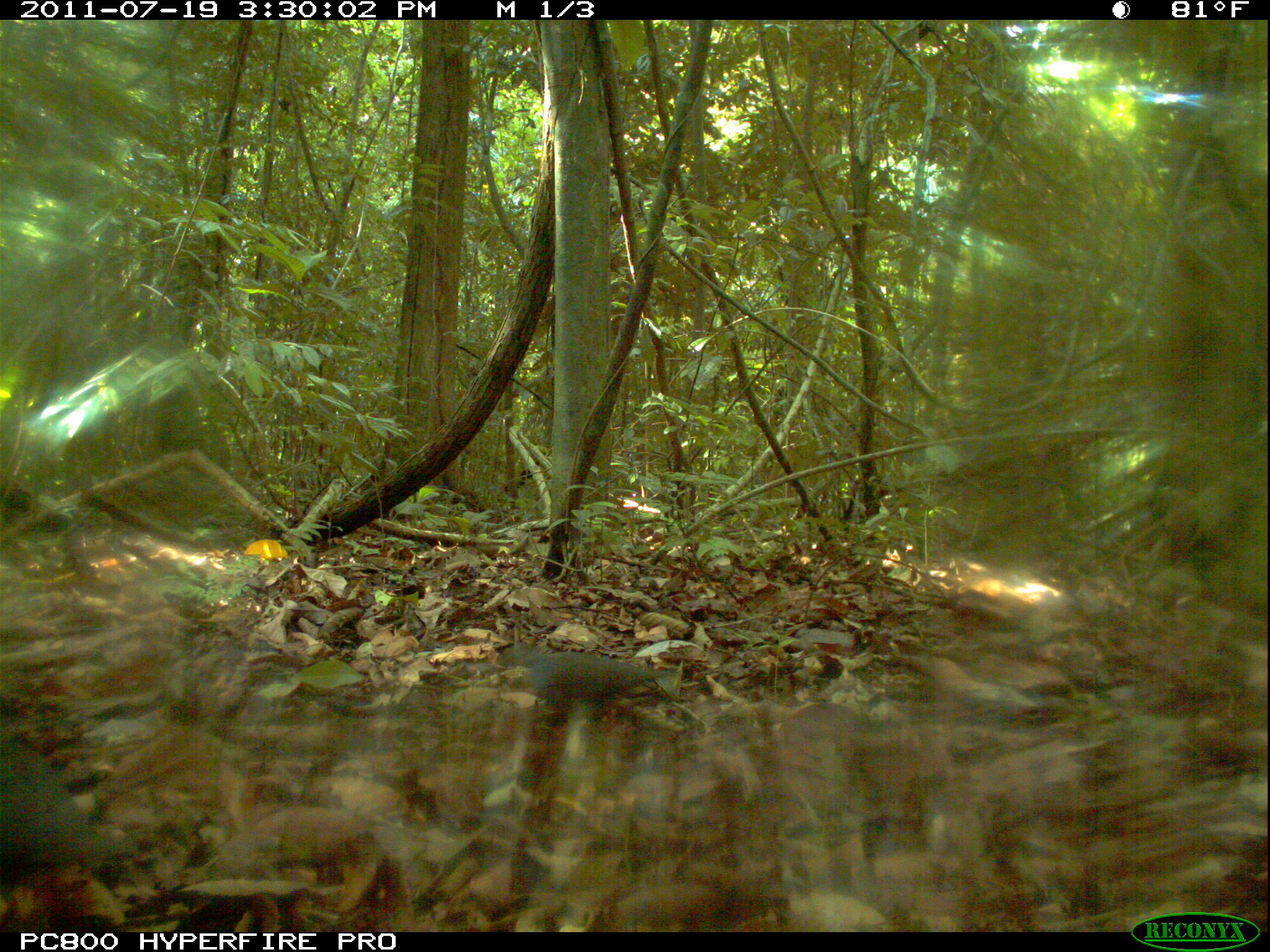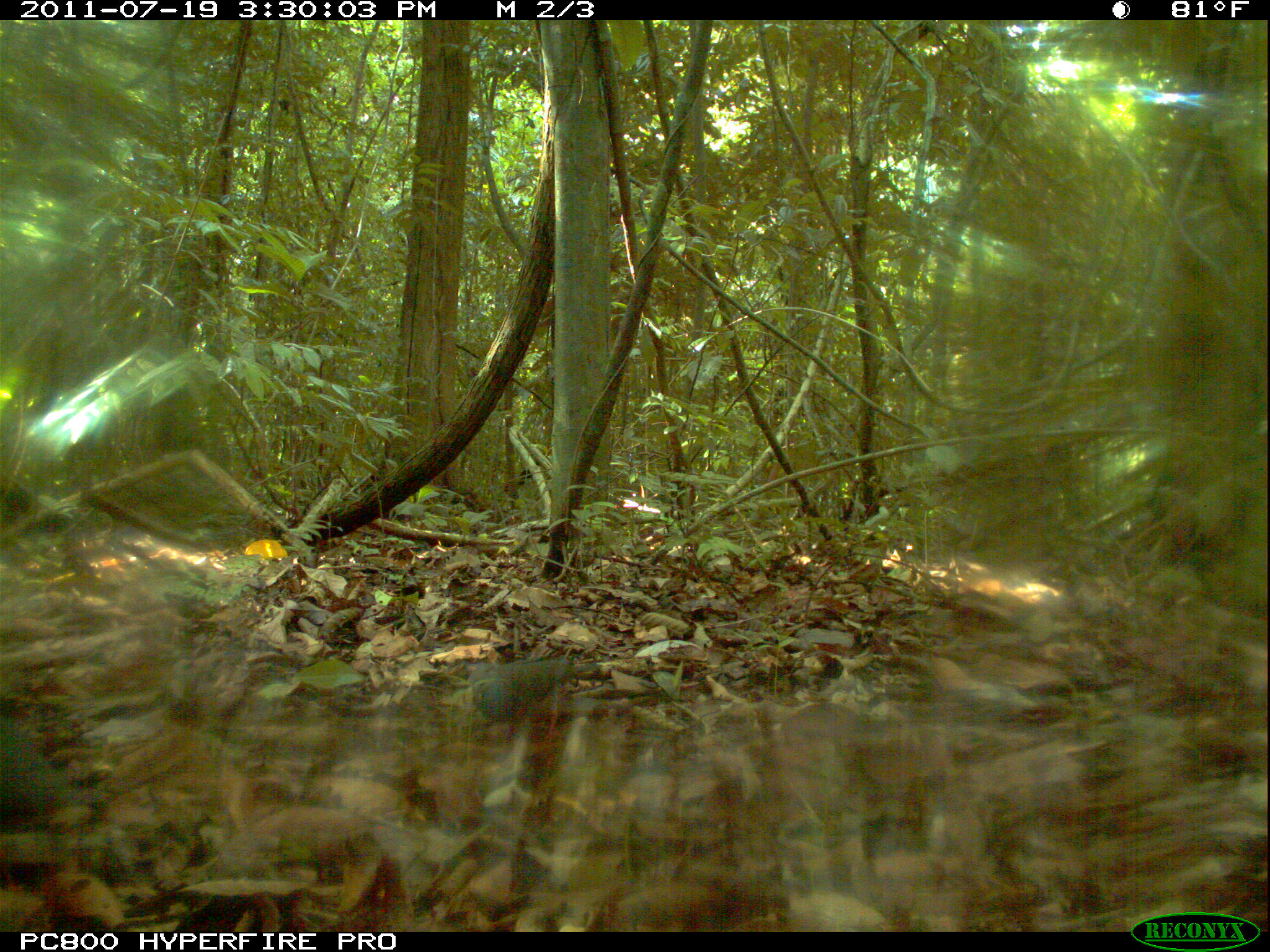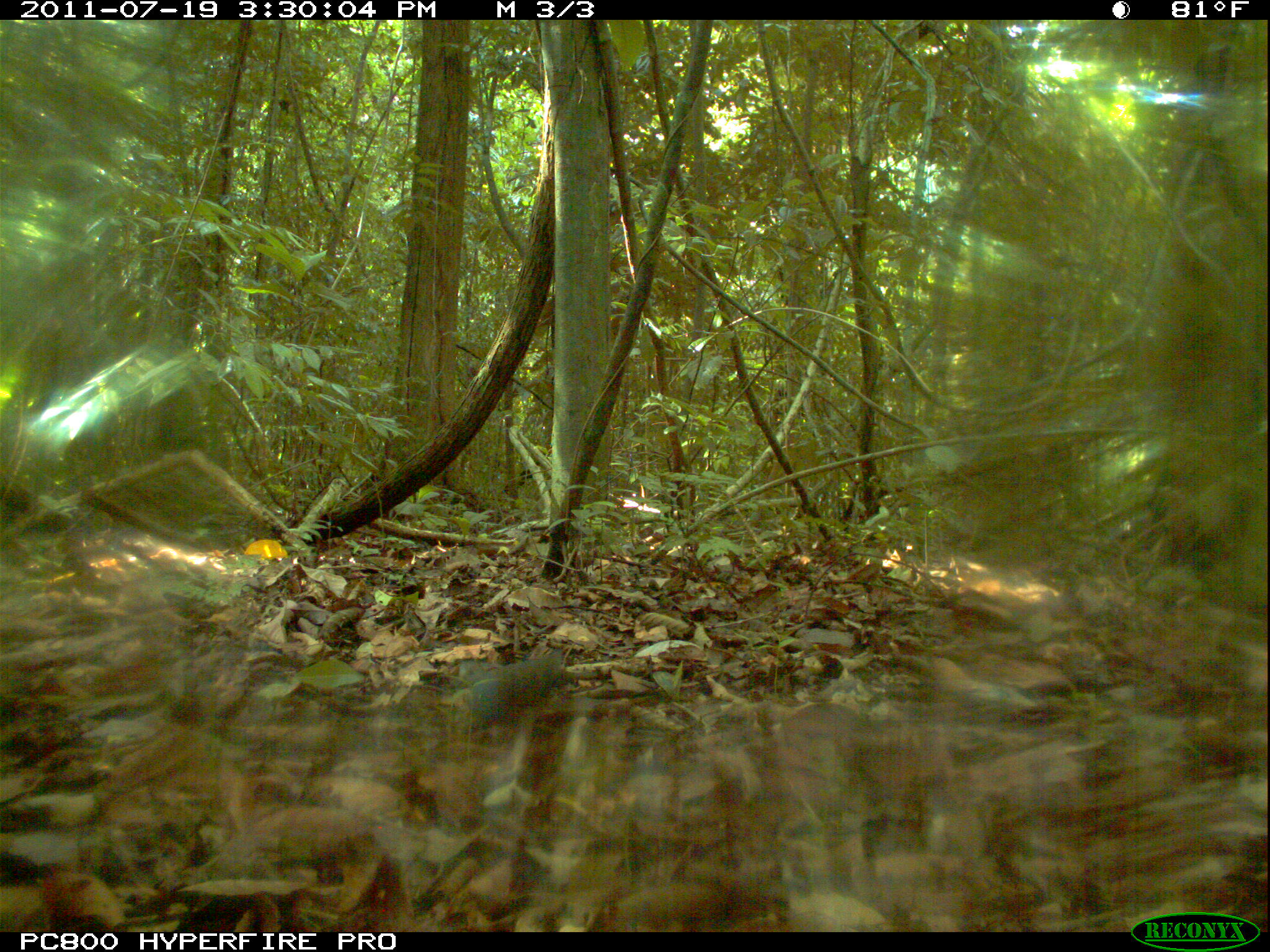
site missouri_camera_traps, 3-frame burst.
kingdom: Animalia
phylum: Chordata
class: Aves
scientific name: Aves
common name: bird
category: bird spec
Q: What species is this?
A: Bird spec (bird) (Aves).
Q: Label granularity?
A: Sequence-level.